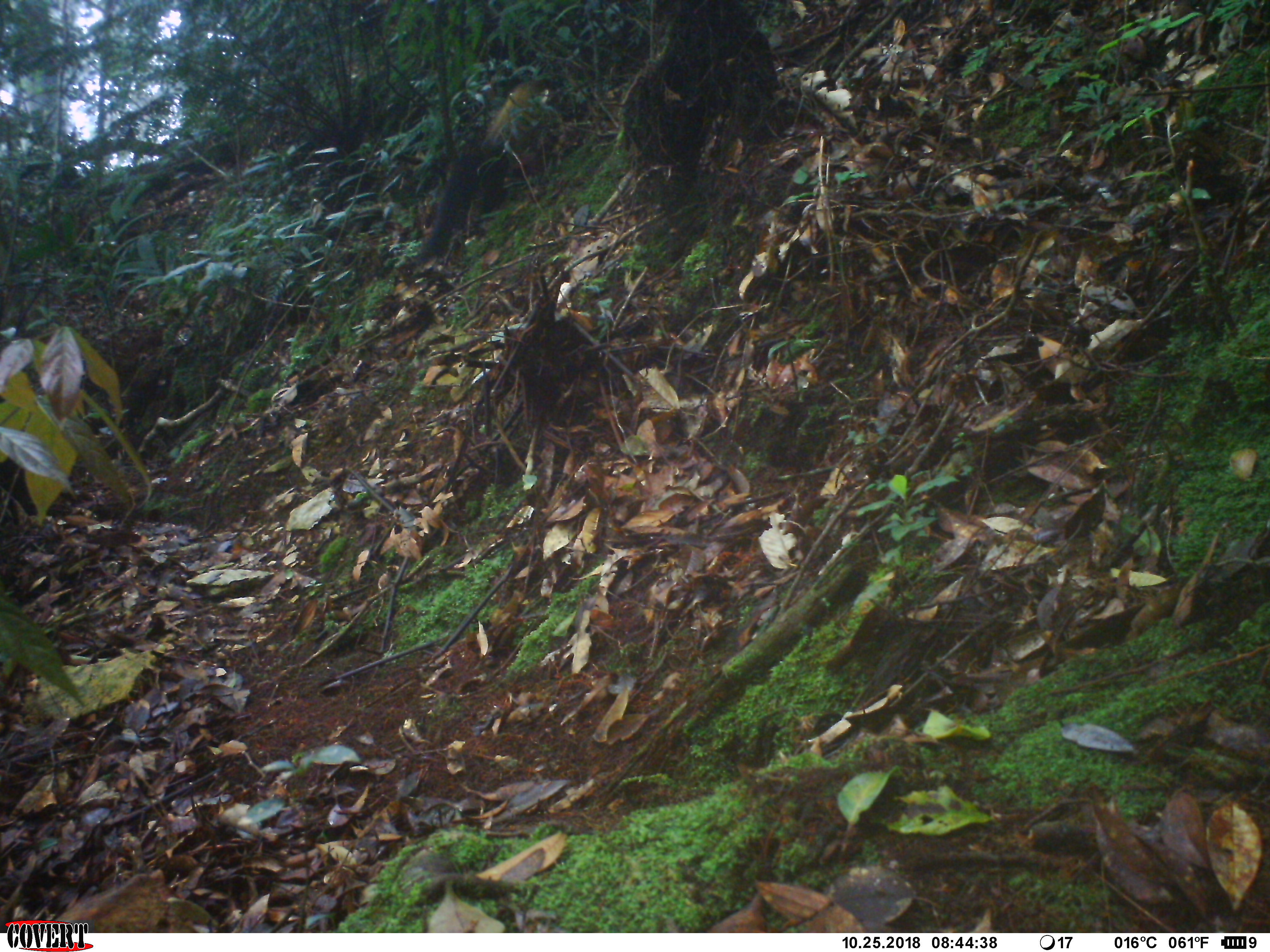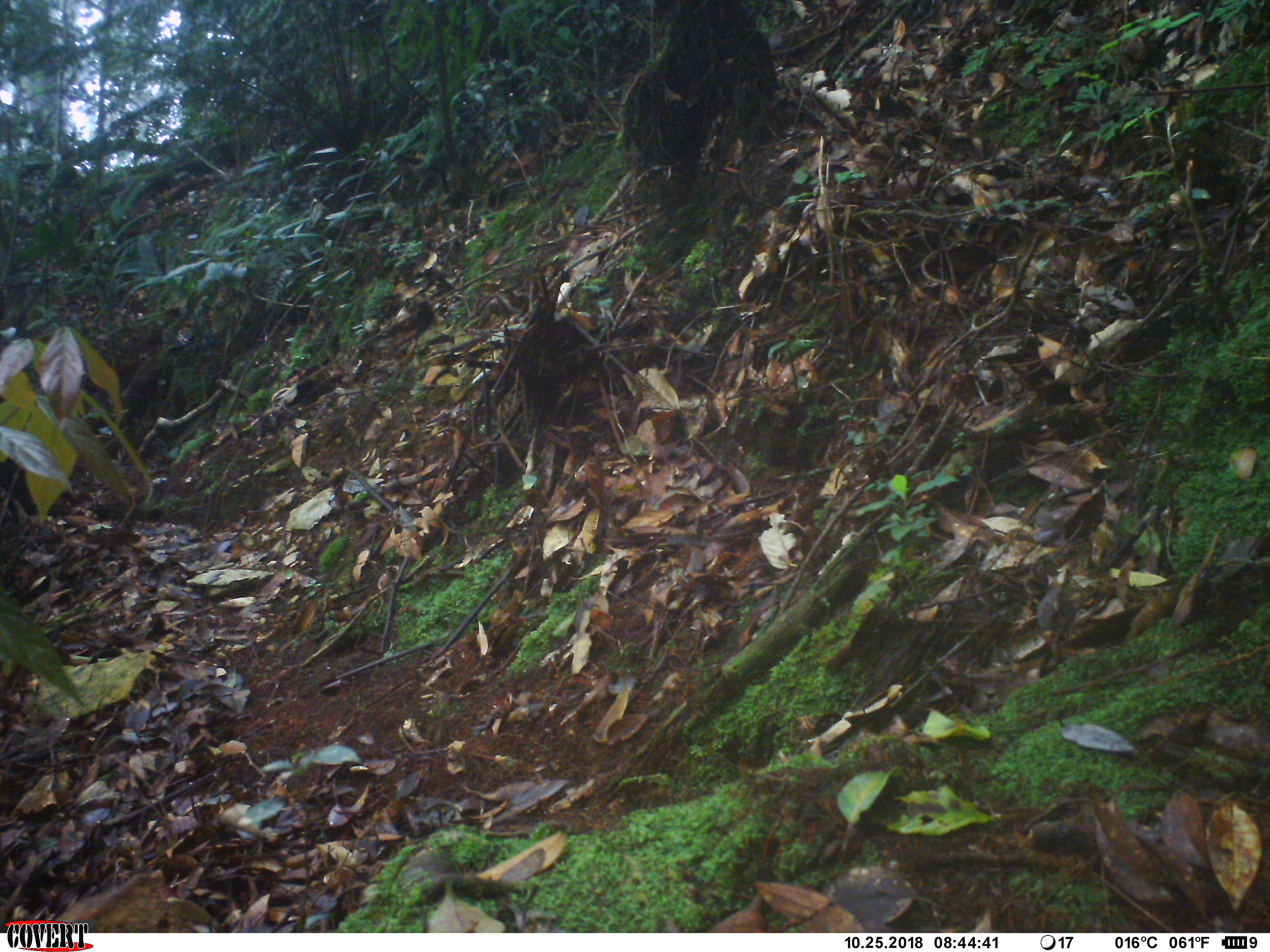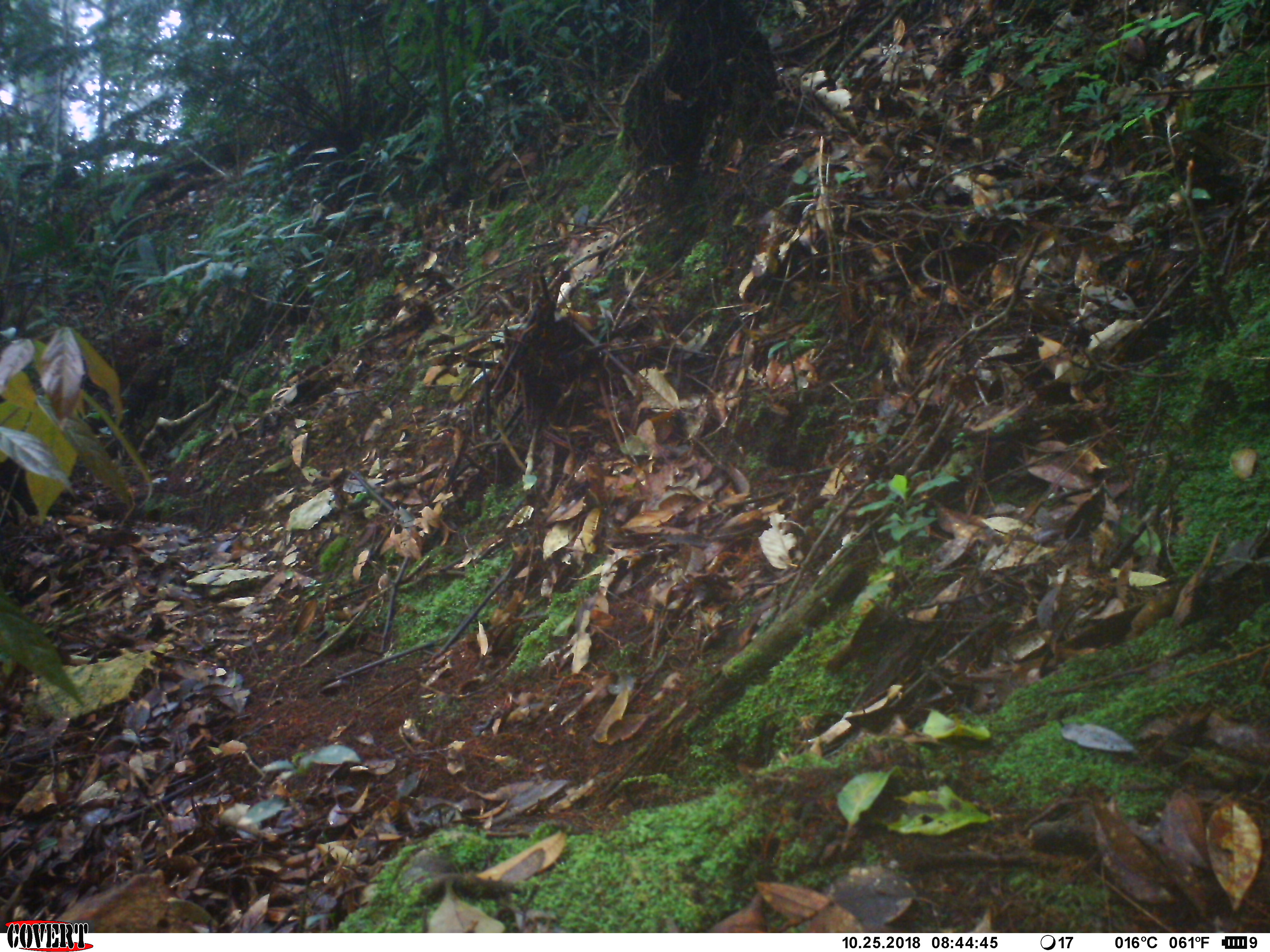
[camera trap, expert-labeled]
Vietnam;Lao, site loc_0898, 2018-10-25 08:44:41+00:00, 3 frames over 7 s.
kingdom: Animalia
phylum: Chordata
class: Mammalia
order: Carnivora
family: Mustelidae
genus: Martes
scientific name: Martes flavigula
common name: yellow-throated marten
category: yellow throated marten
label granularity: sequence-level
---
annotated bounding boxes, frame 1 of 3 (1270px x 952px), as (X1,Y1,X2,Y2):
yellow throated marten: (419,78,560,263)